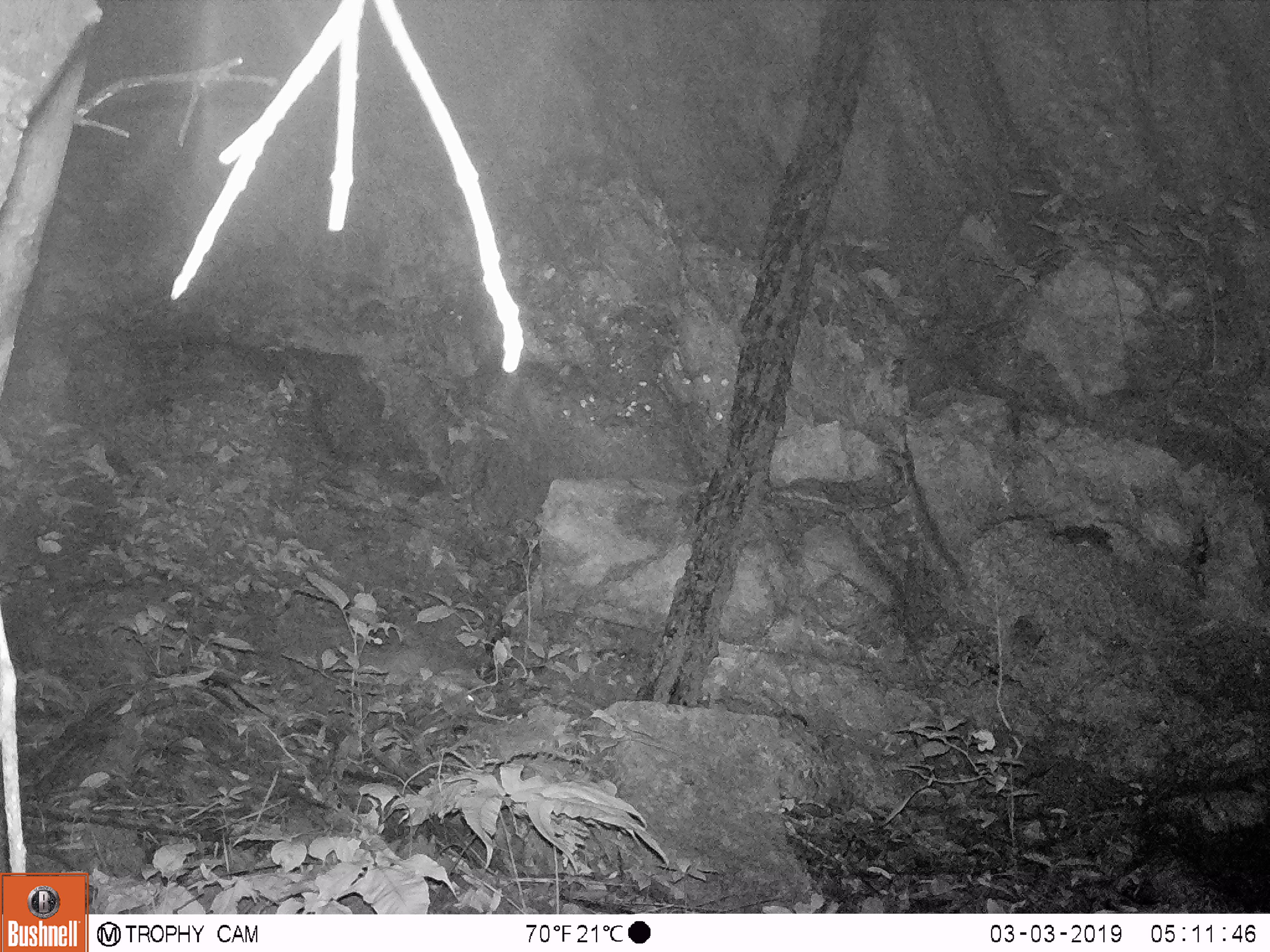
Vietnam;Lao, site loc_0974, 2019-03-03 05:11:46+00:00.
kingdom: Animalia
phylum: Chordata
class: Mammalia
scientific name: Mammalia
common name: mammal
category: unidentified small mammal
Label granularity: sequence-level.